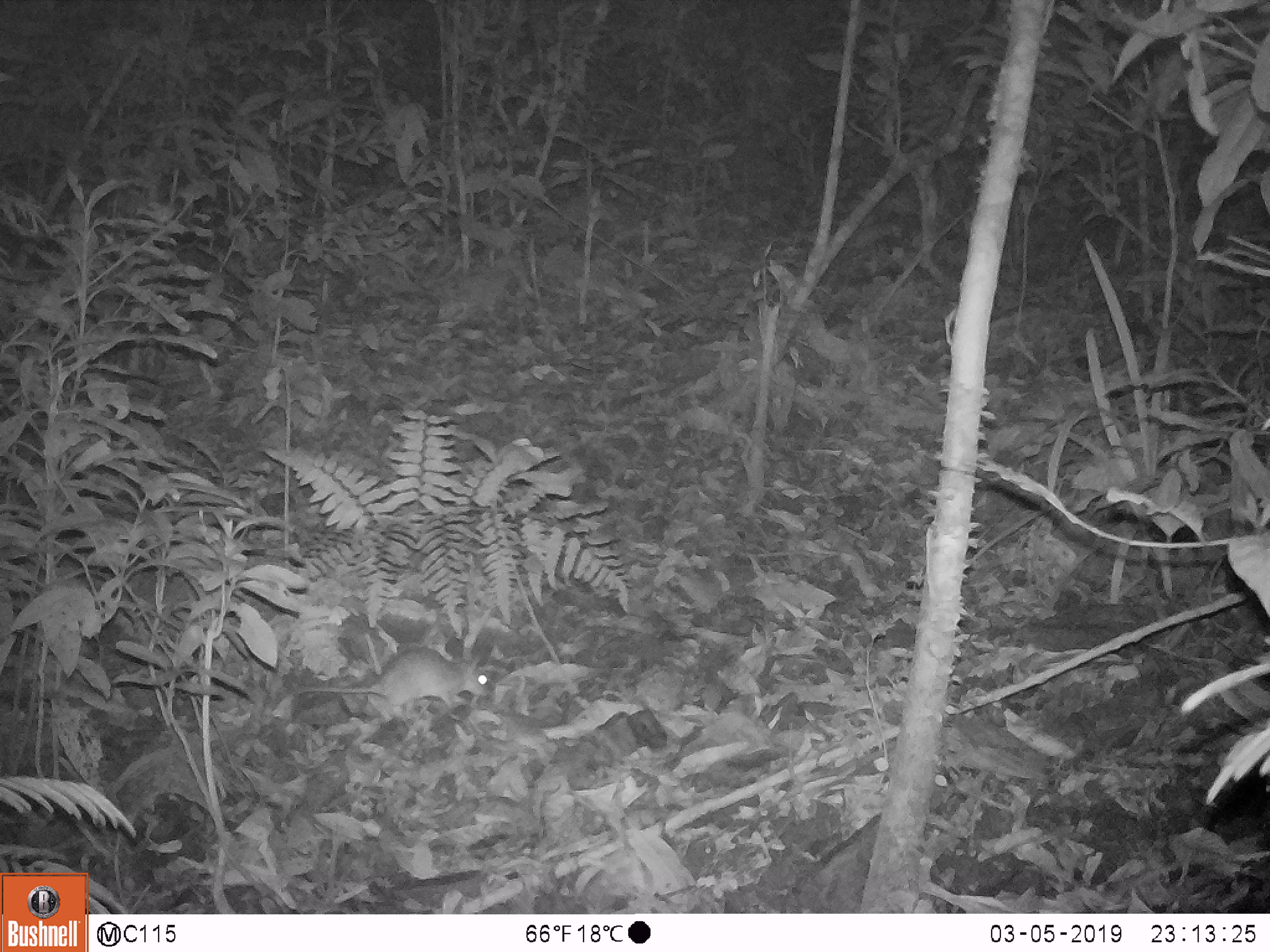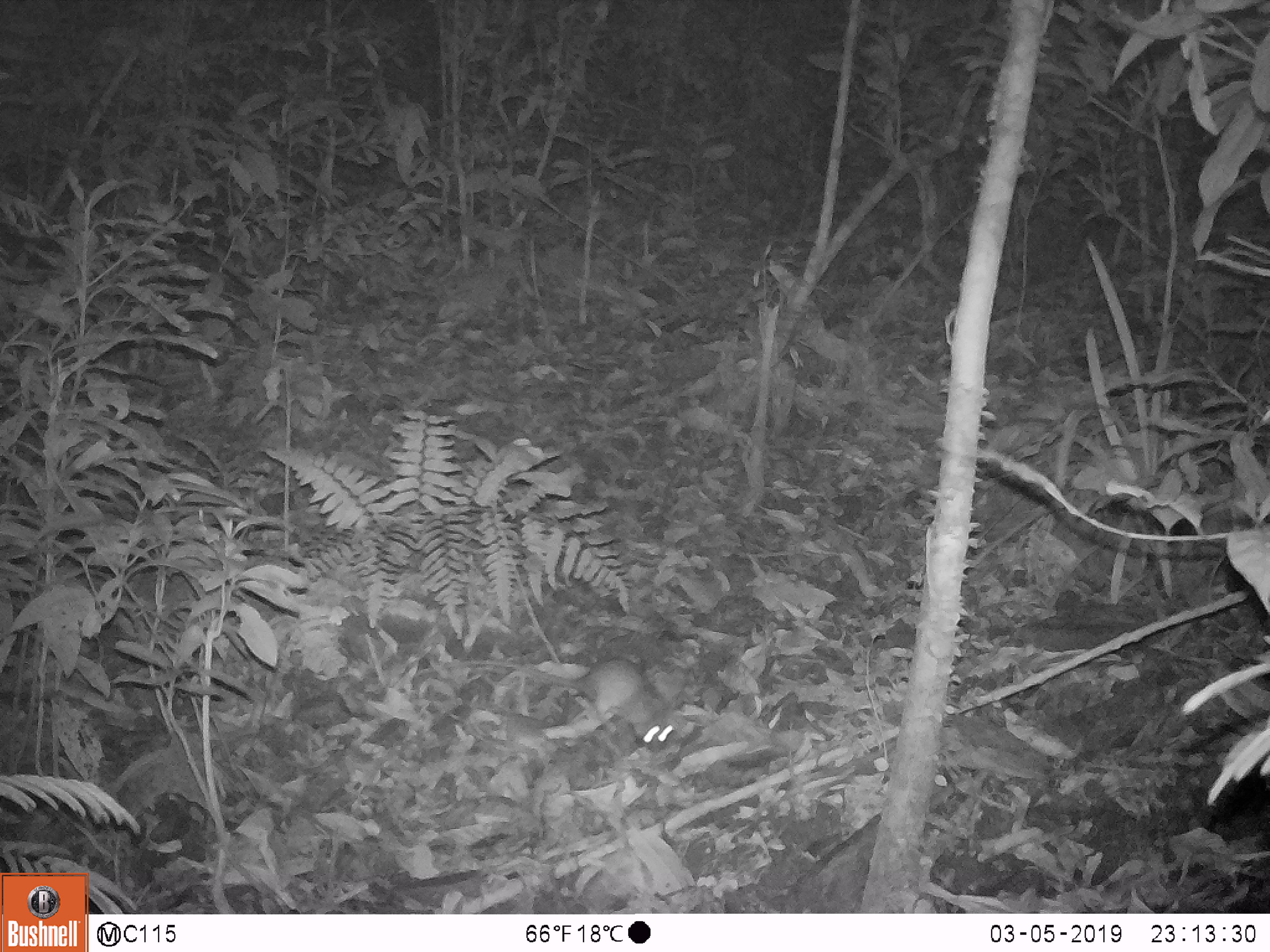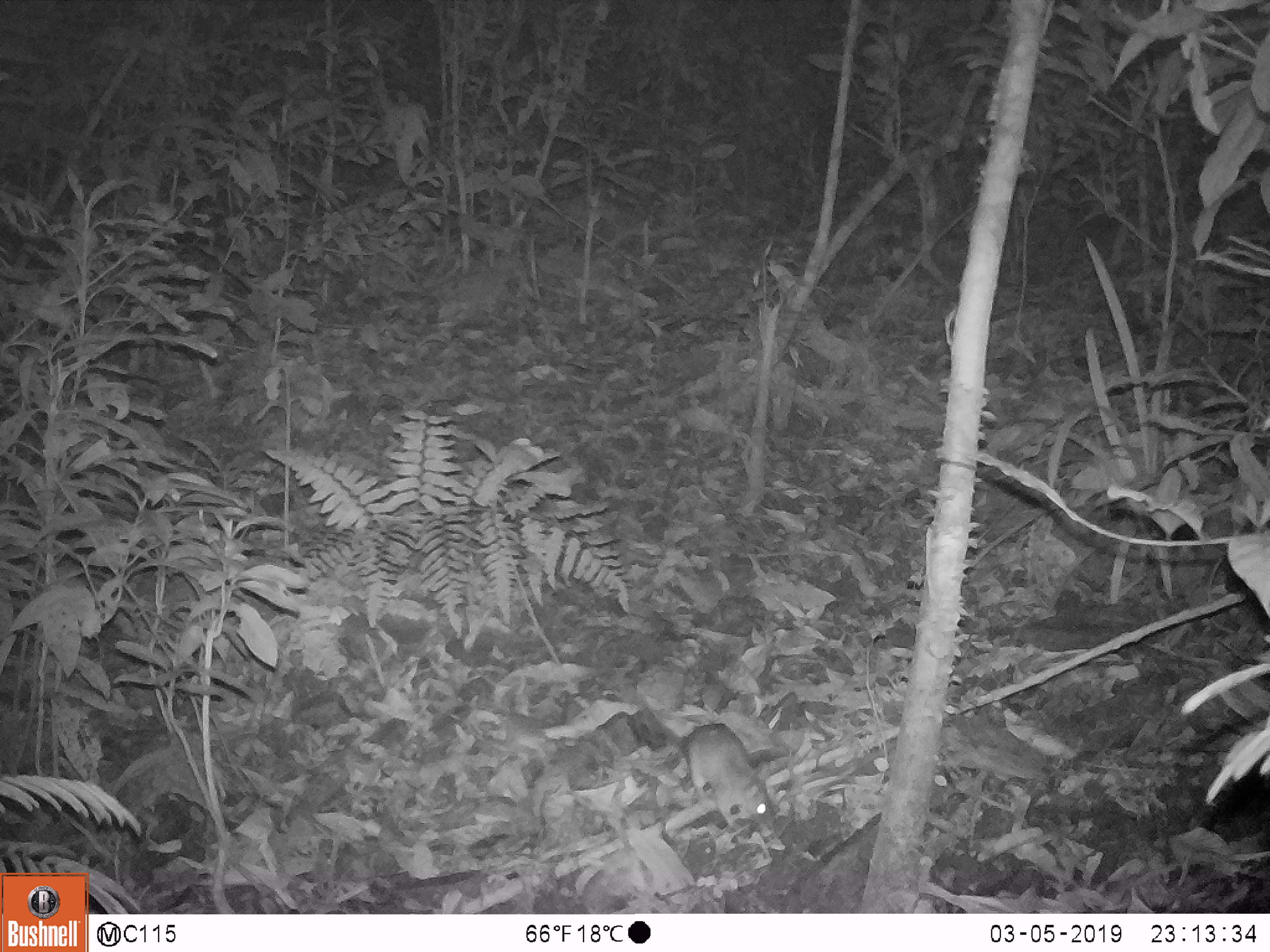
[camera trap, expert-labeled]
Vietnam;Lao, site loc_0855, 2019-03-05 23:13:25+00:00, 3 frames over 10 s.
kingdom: Animalia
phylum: Chordata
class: Mammalia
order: Rodentia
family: Muridae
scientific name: Muridae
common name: old-world mice and rats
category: unidentified murid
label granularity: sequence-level